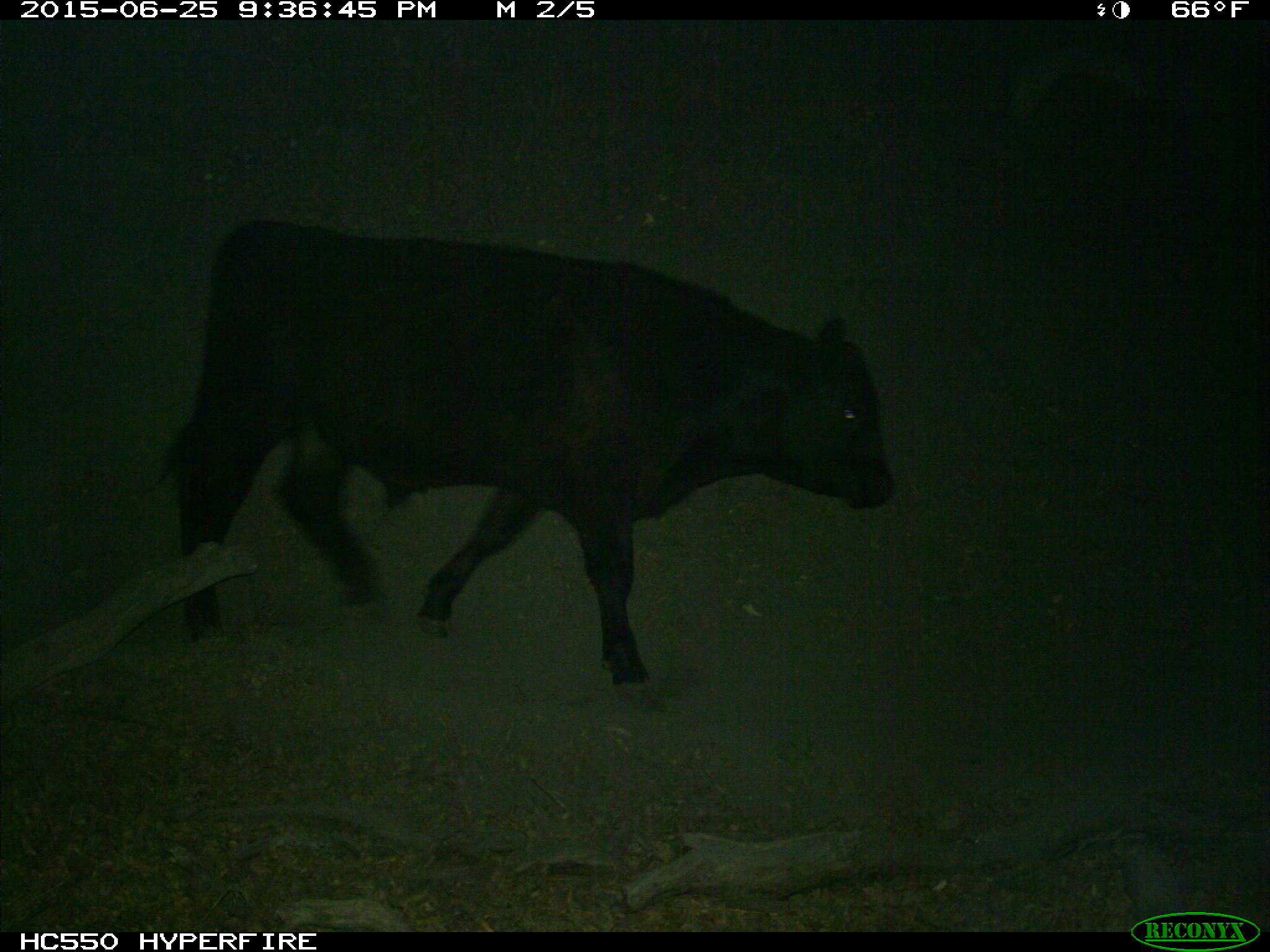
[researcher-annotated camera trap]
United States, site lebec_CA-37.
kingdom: Animalia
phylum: Chordata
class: Mammalia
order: Artiodactyla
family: Bovidae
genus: Bos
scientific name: Bos taurus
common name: domestic cow